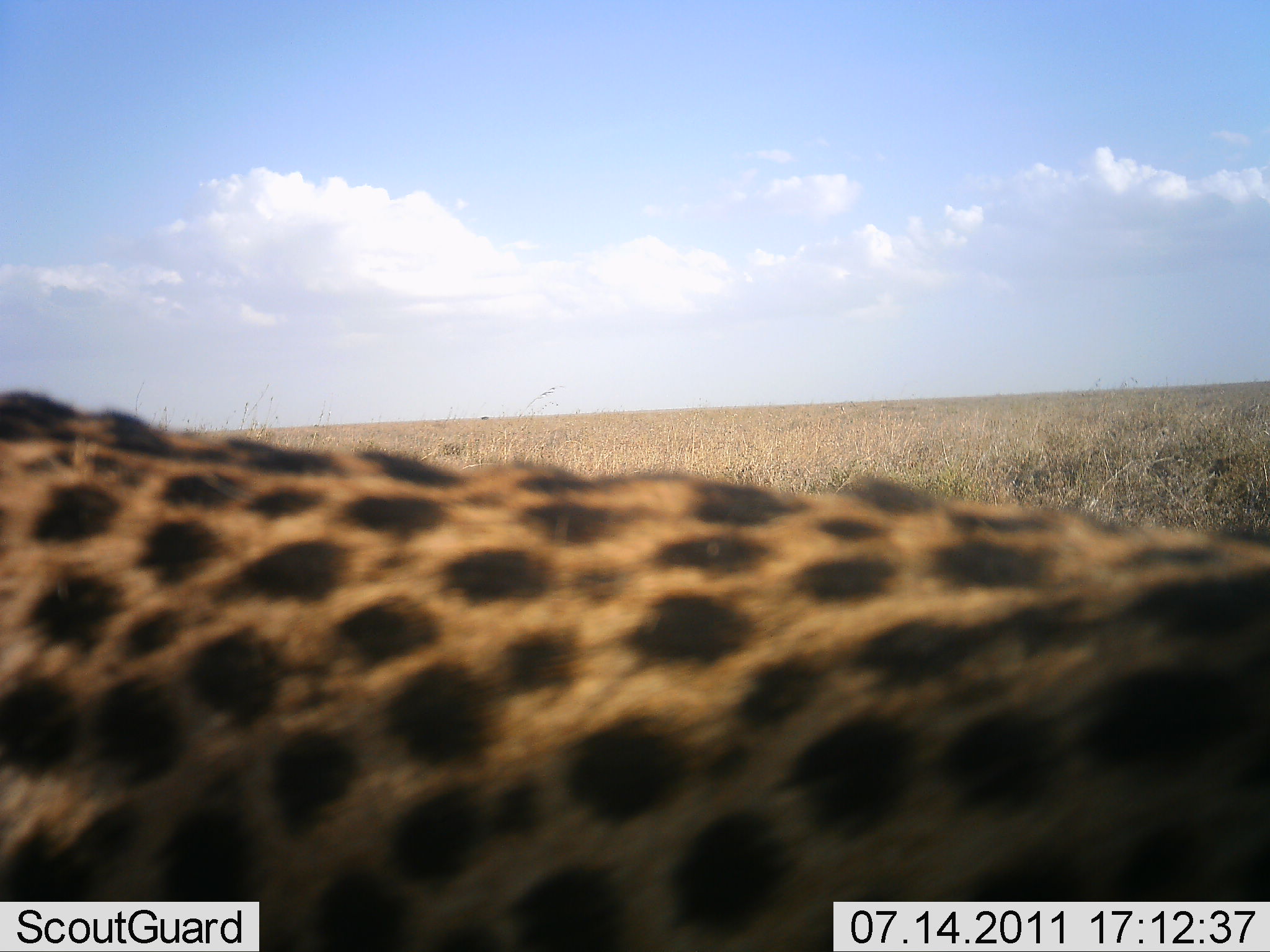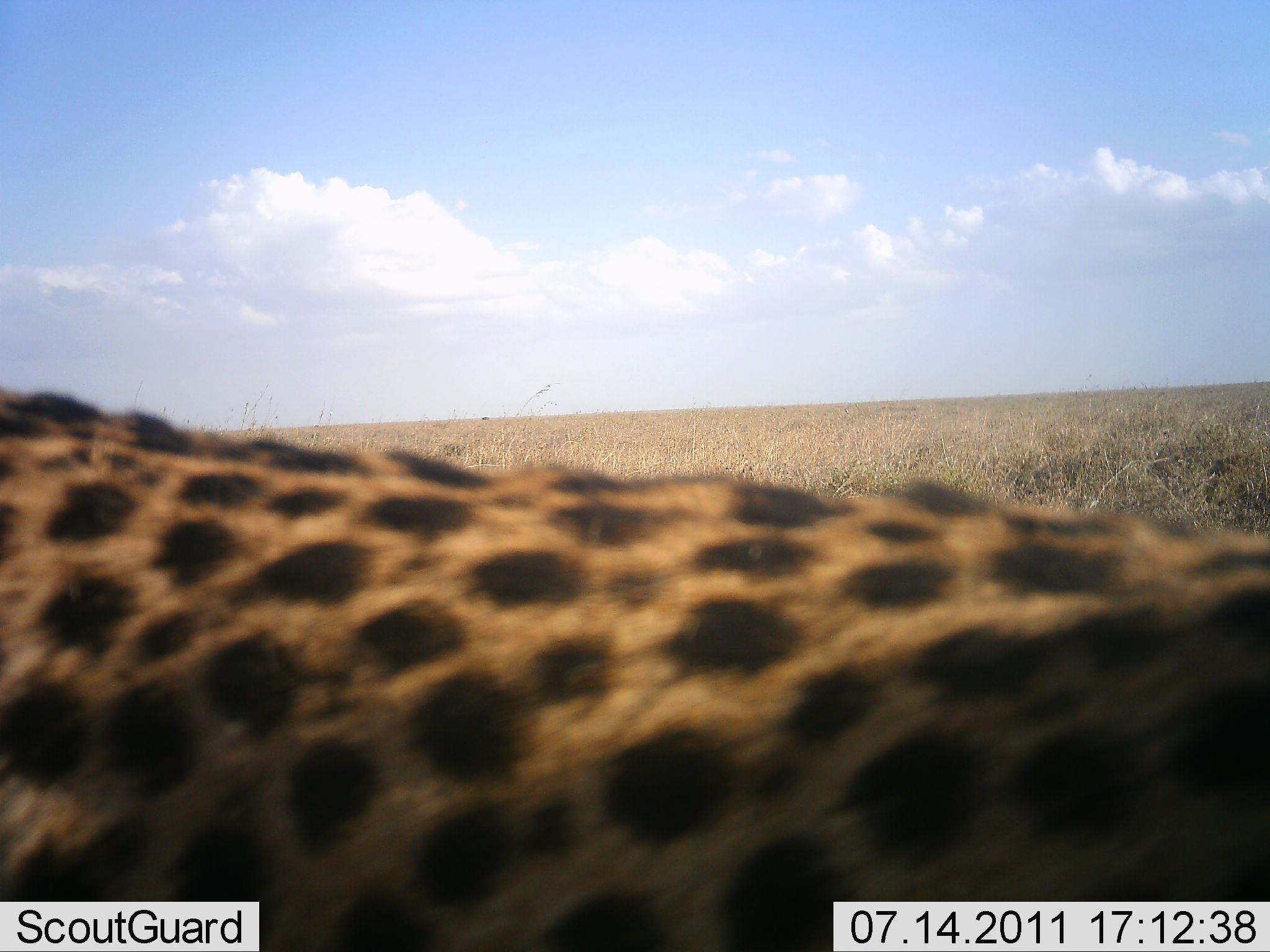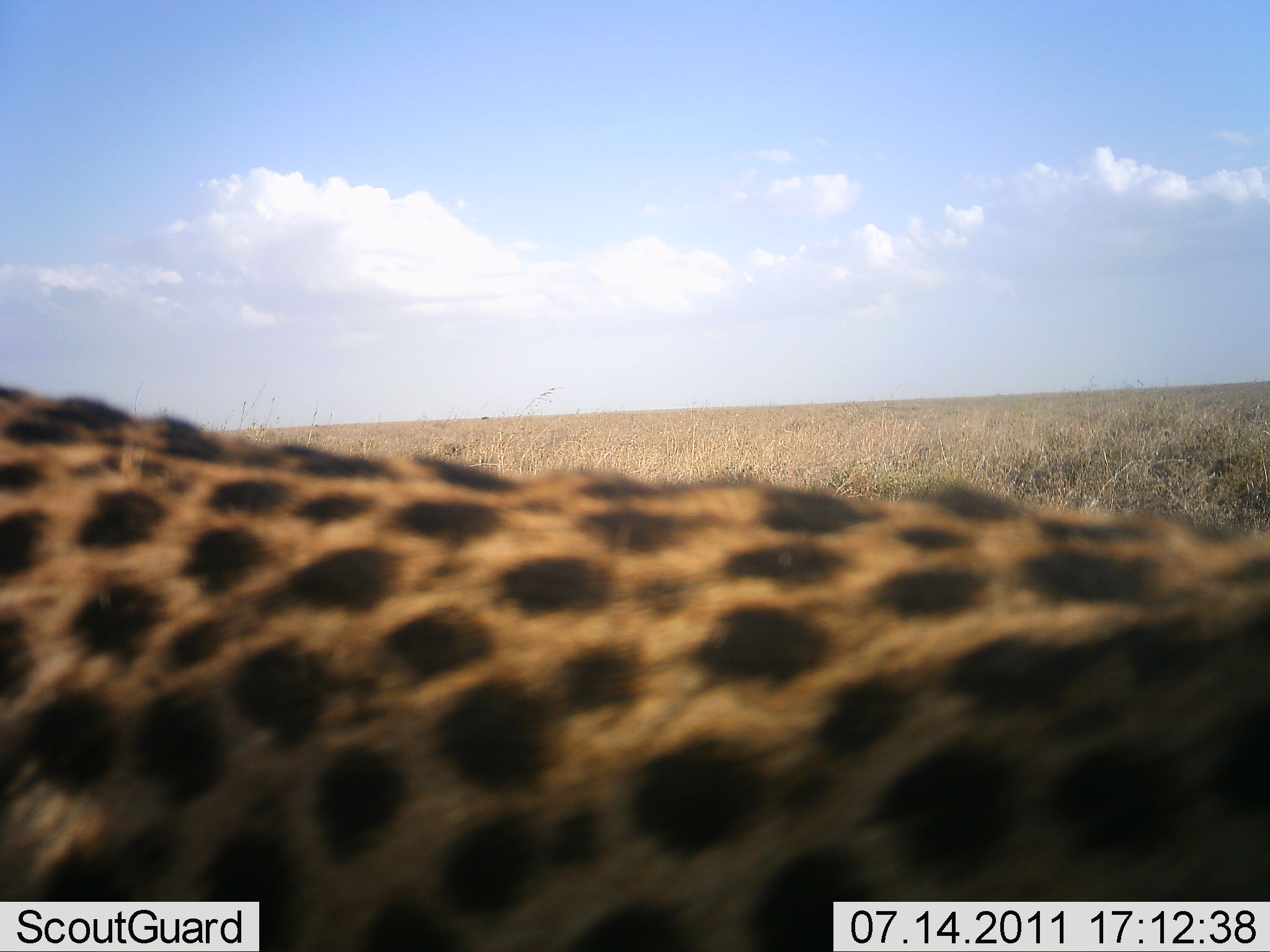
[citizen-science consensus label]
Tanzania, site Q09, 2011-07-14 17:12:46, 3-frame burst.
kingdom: Animalia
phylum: Chordata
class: Mammalia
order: Carnivora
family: Felidae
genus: Acinonyx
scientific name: Acinonyx jubatus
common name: cheetah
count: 1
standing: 60%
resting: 20%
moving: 20%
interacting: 0%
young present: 0%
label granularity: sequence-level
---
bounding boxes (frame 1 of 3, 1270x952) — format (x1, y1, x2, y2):
animal: (1, 393, 1269, 952)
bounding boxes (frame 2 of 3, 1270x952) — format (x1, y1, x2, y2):
animal: (1, 391, 1270, 952)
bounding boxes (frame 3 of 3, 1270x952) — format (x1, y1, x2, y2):
animal: (1, 387, 1270, 951)